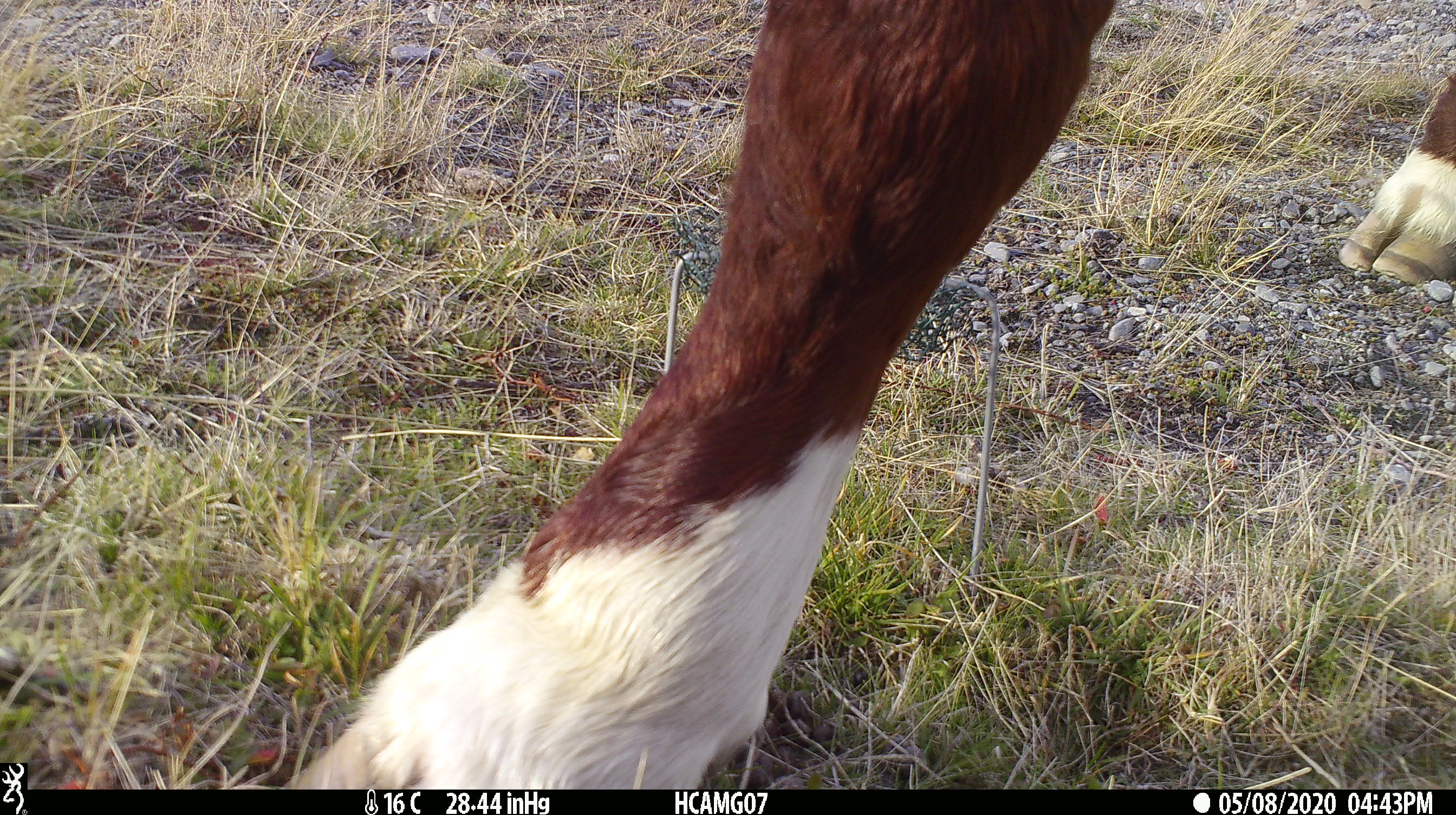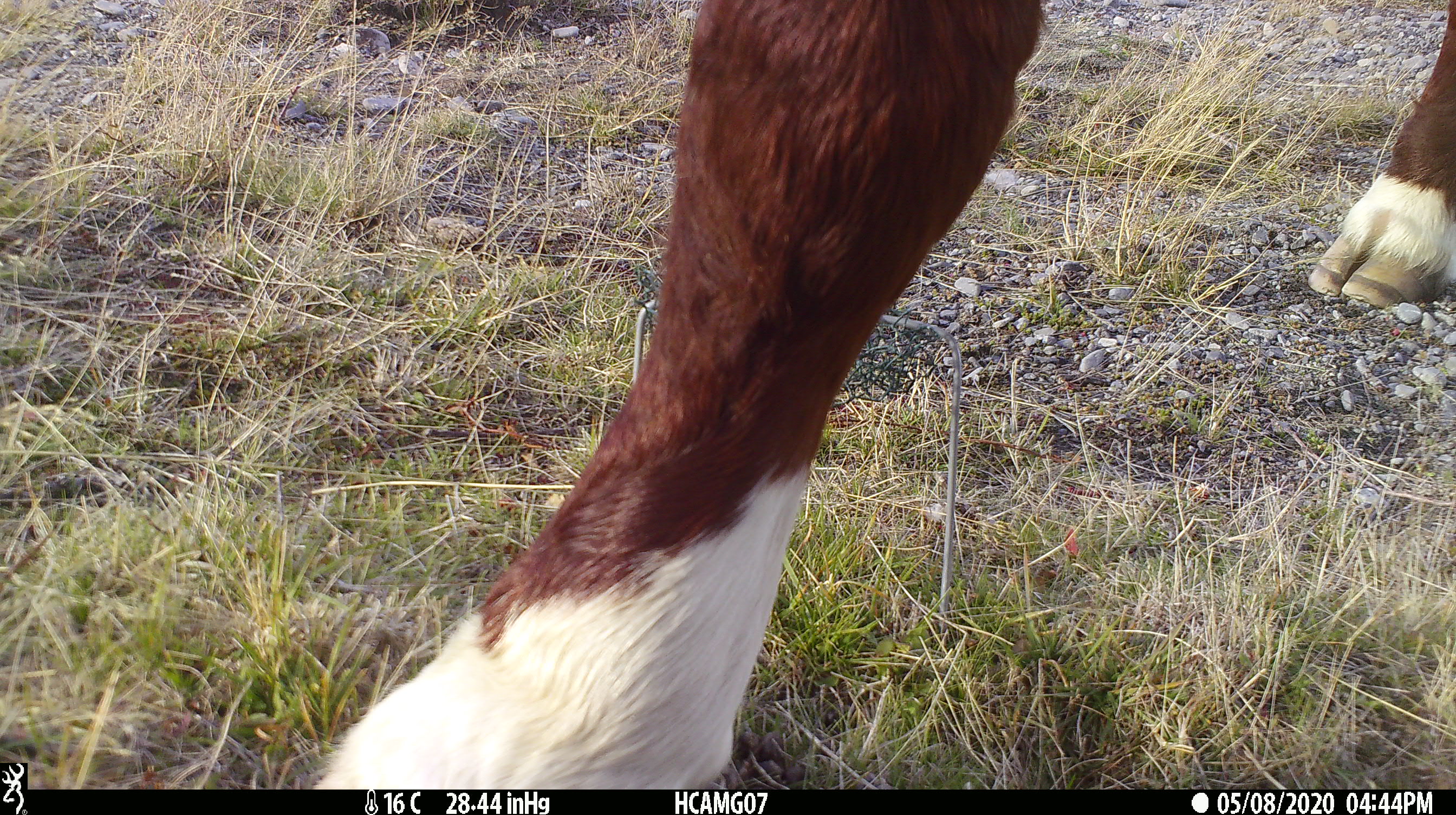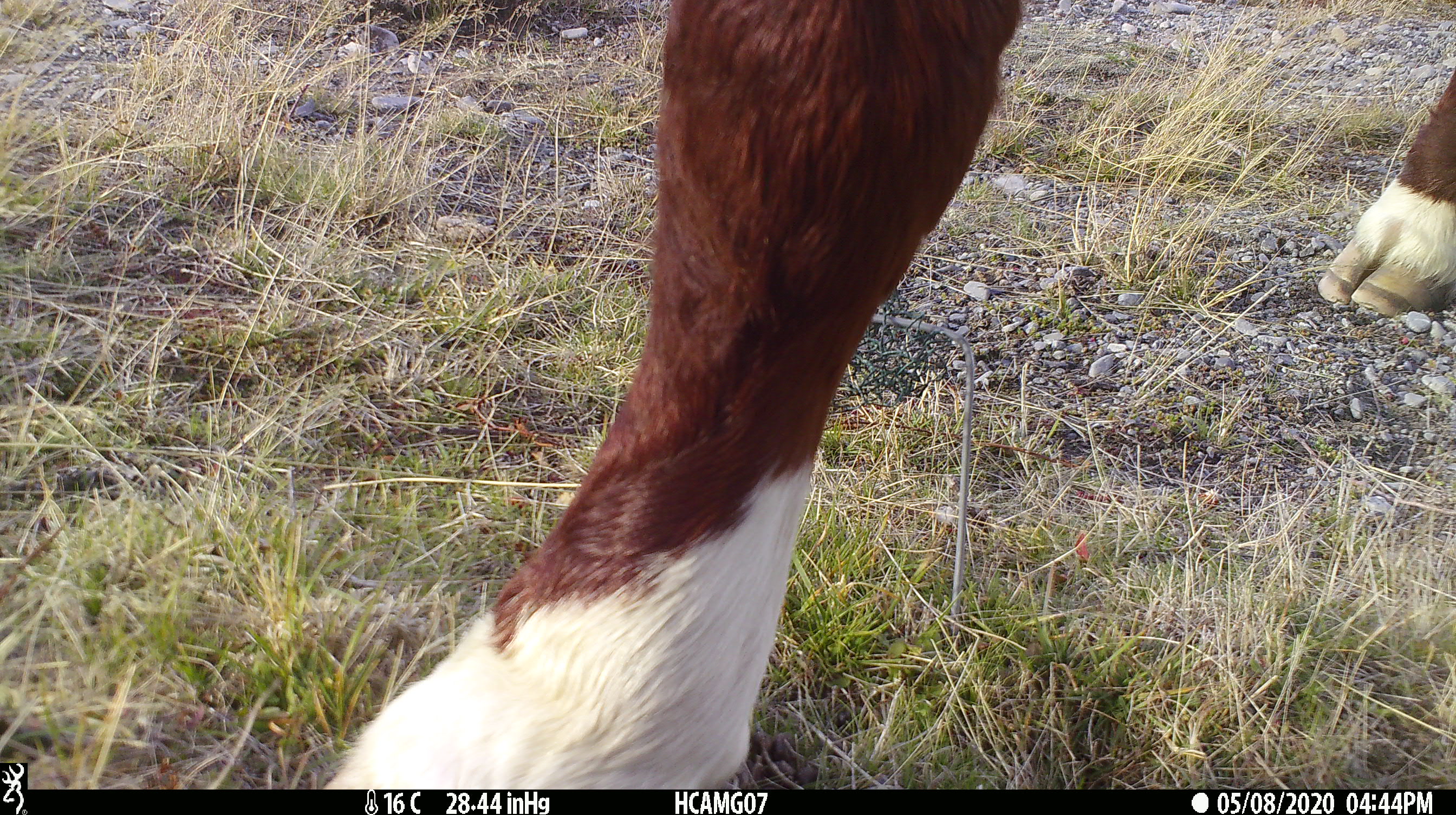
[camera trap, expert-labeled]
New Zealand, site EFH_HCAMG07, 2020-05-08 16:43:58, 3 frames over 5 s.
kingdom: Animalia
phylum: Chordata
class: Mammalia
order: Artiodactyla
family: Bovidae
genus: Bos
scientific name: Bos taurus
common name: domestic cow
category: cow